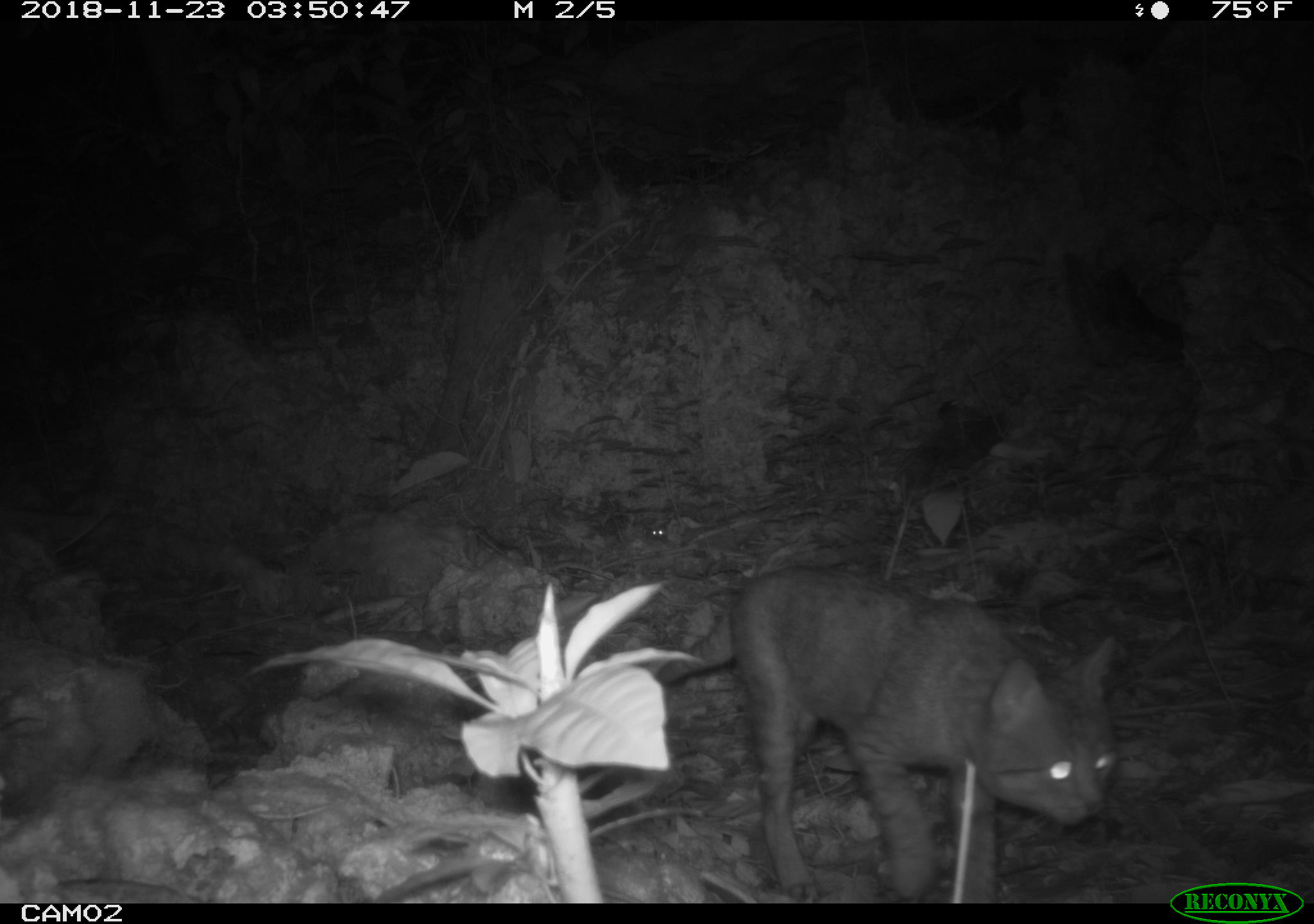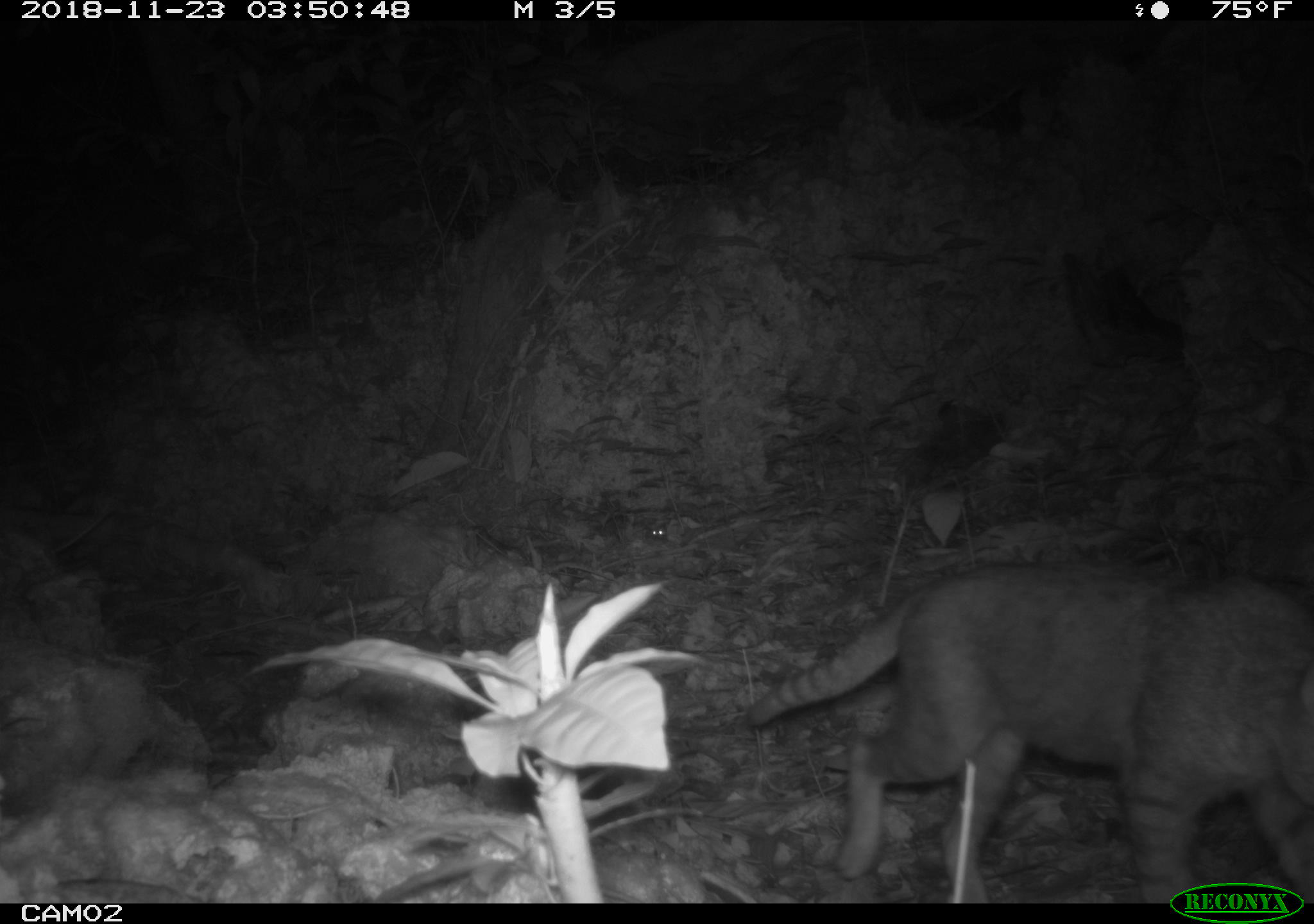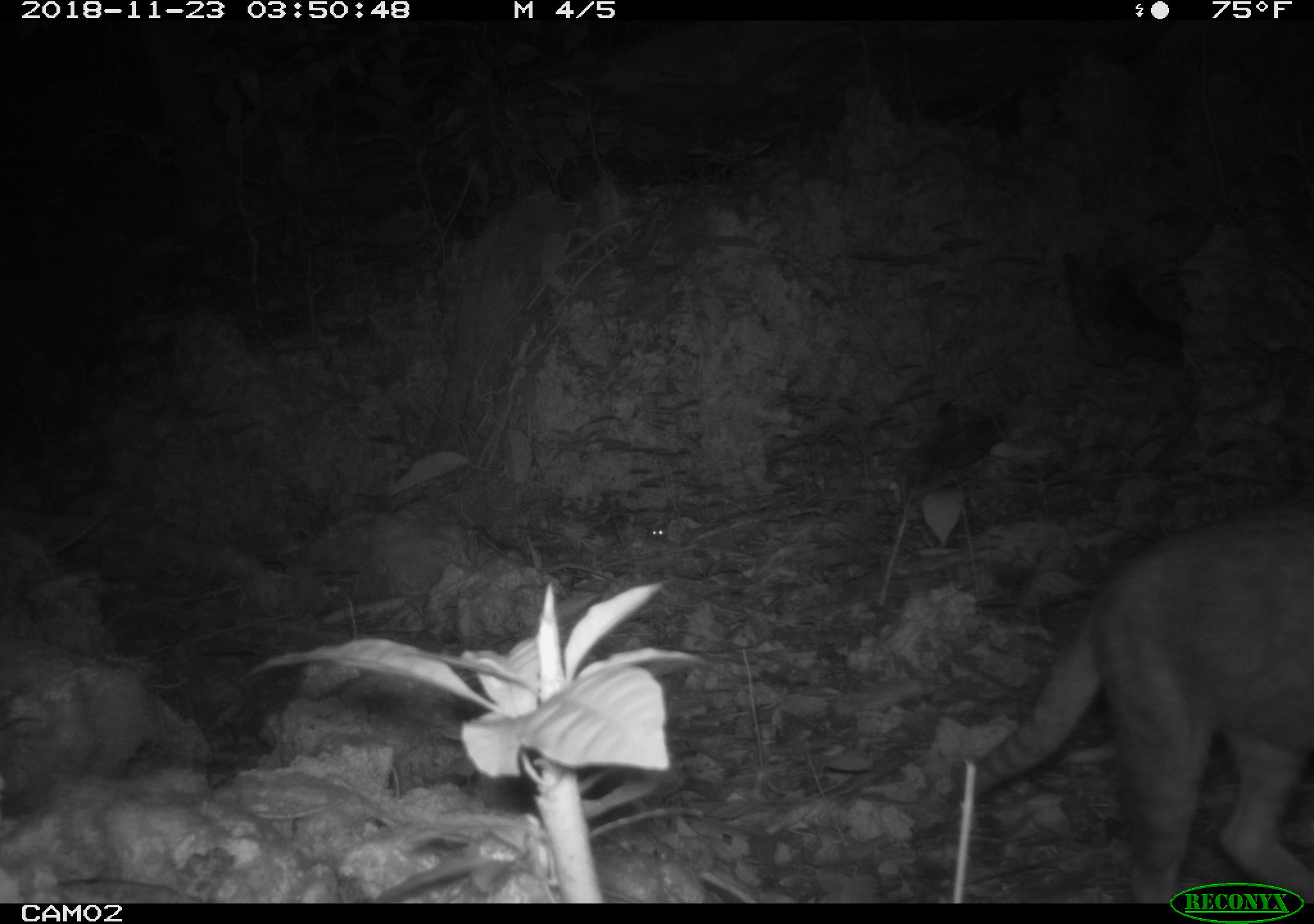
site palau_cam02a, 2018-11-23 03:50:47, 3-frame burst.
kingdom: Animalia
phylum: Chordata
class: Mammalia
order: Carnivora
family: Felidae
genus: Felis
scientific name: Felis catus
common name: cat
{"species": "cat (Felis catus)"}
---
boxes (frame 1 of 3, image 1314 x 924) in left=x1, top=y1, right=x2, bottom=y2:
cat: left=610, top=563, right=1125, bottom=896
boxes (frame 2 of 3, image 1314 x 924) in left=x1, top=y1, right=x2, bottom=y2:
cat: left=718, top=561, right=1310, bottom=879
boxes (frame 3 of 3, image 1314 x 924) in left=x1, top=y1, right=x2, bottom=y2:
cat: left=925, top=489, right=1314, bottom=884